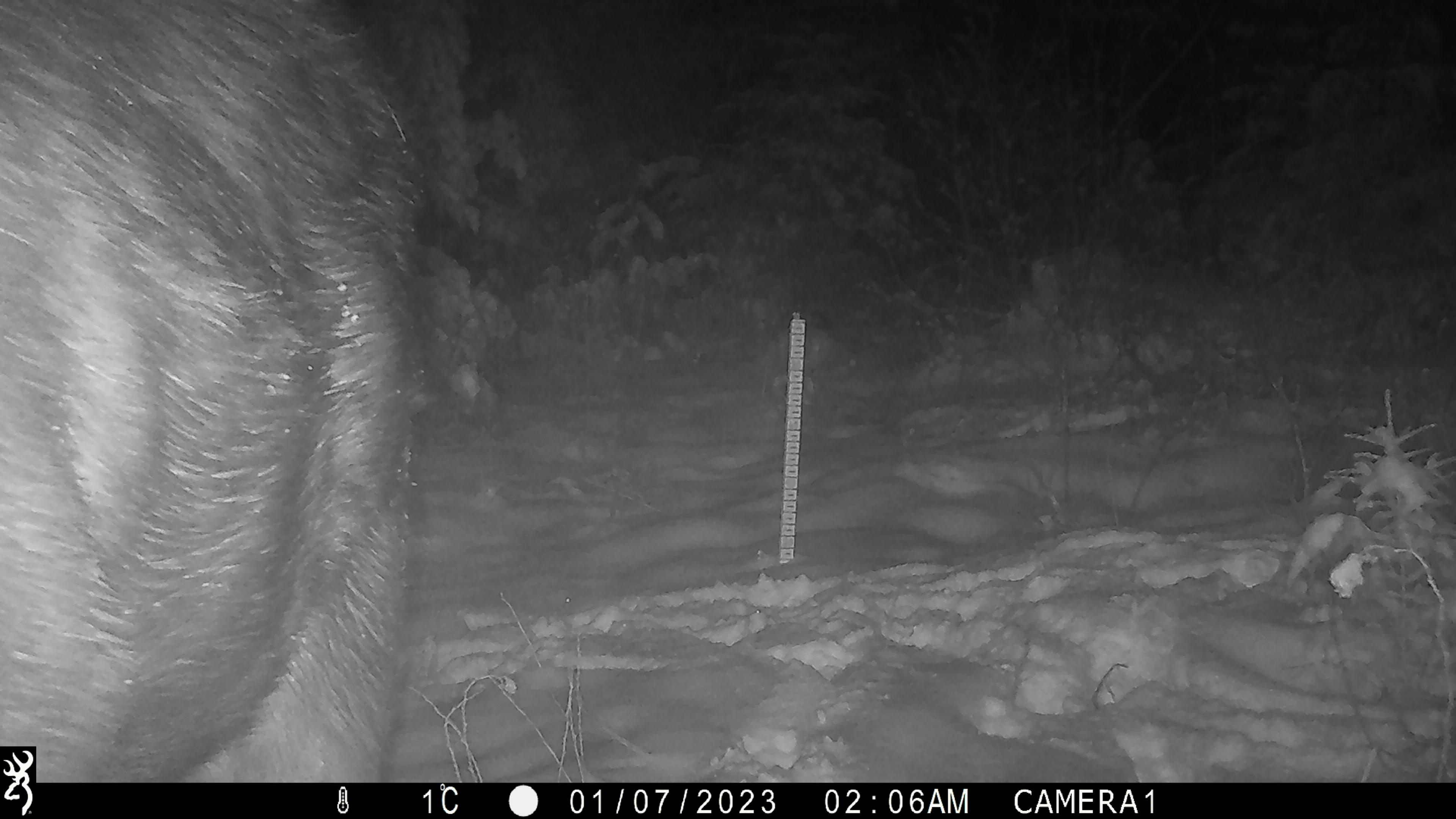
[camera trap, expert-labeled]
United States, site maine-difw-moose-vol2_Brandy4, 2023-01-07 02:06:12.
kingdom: Animalia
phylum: Chordata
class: Mammalia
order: Artiodactyla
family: Cervidae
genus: Alces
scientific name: Alces alces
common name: moose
Moose (Alces alces).